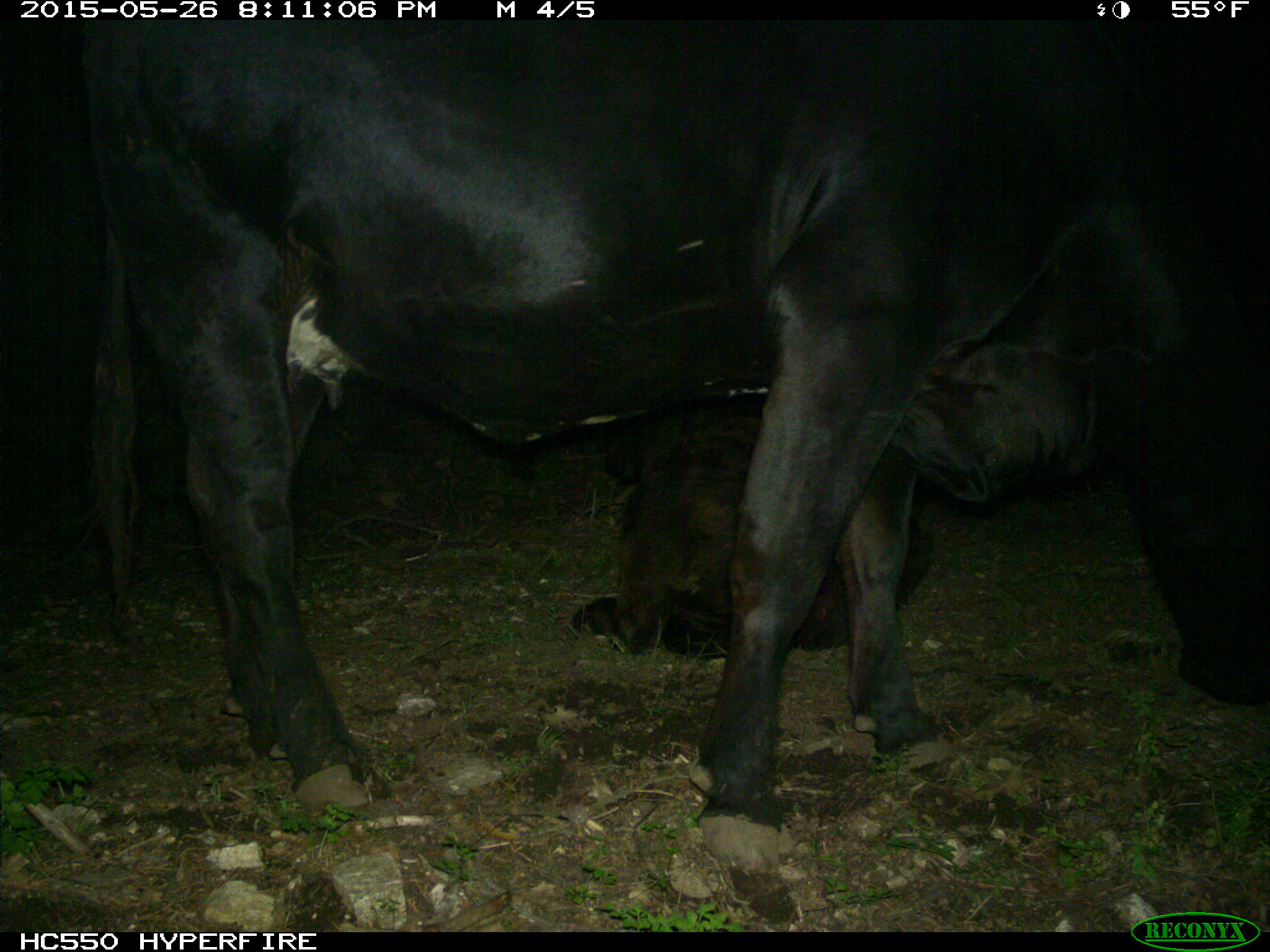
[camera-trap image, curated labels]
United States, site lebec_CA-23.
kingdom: Animalia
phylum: Chordata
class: Mammalia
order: Artiodactyla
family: Bovidae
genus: Bos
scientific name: Bos taurus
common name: domestic cow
Bos taurus (domestic cow).